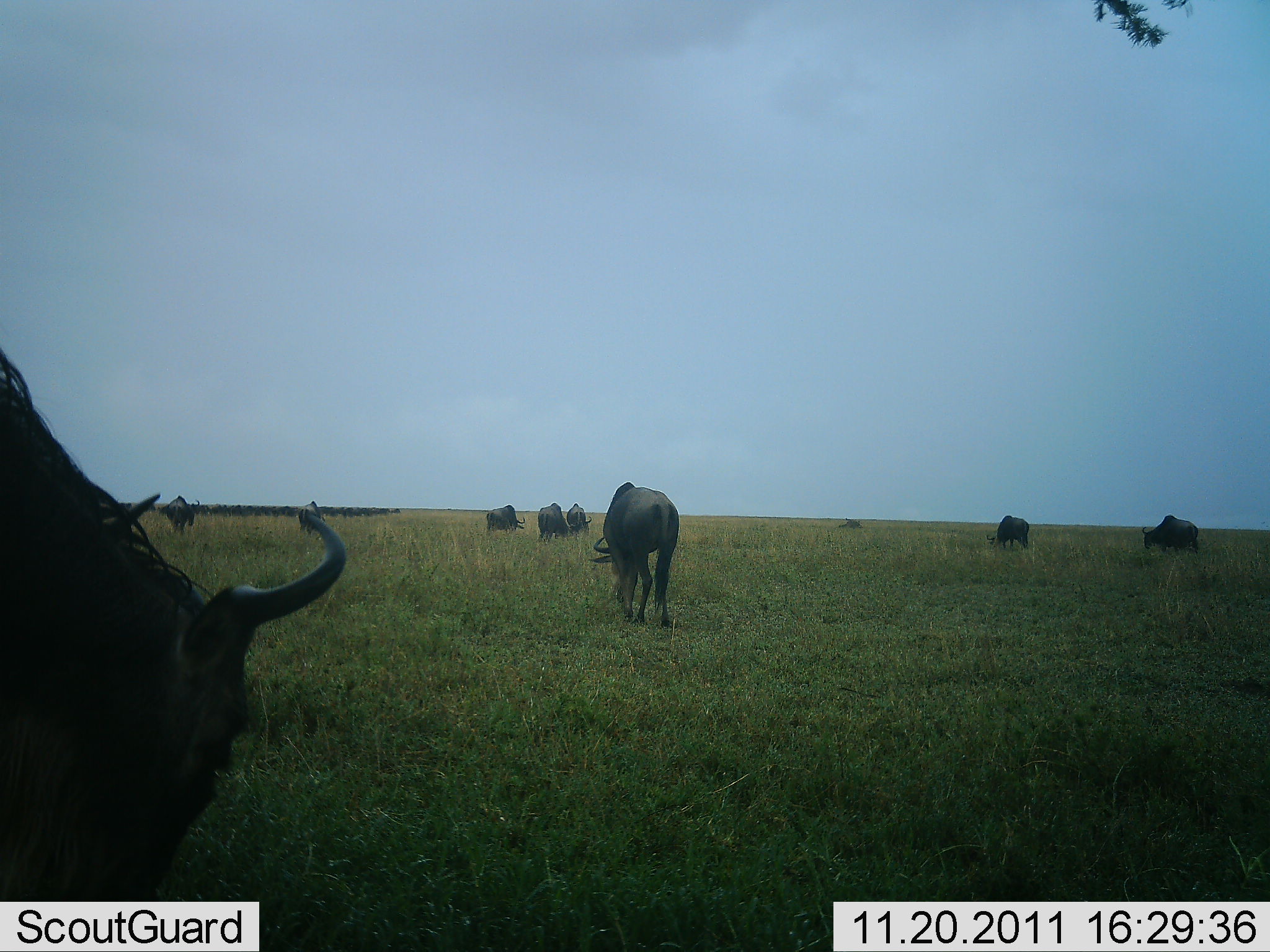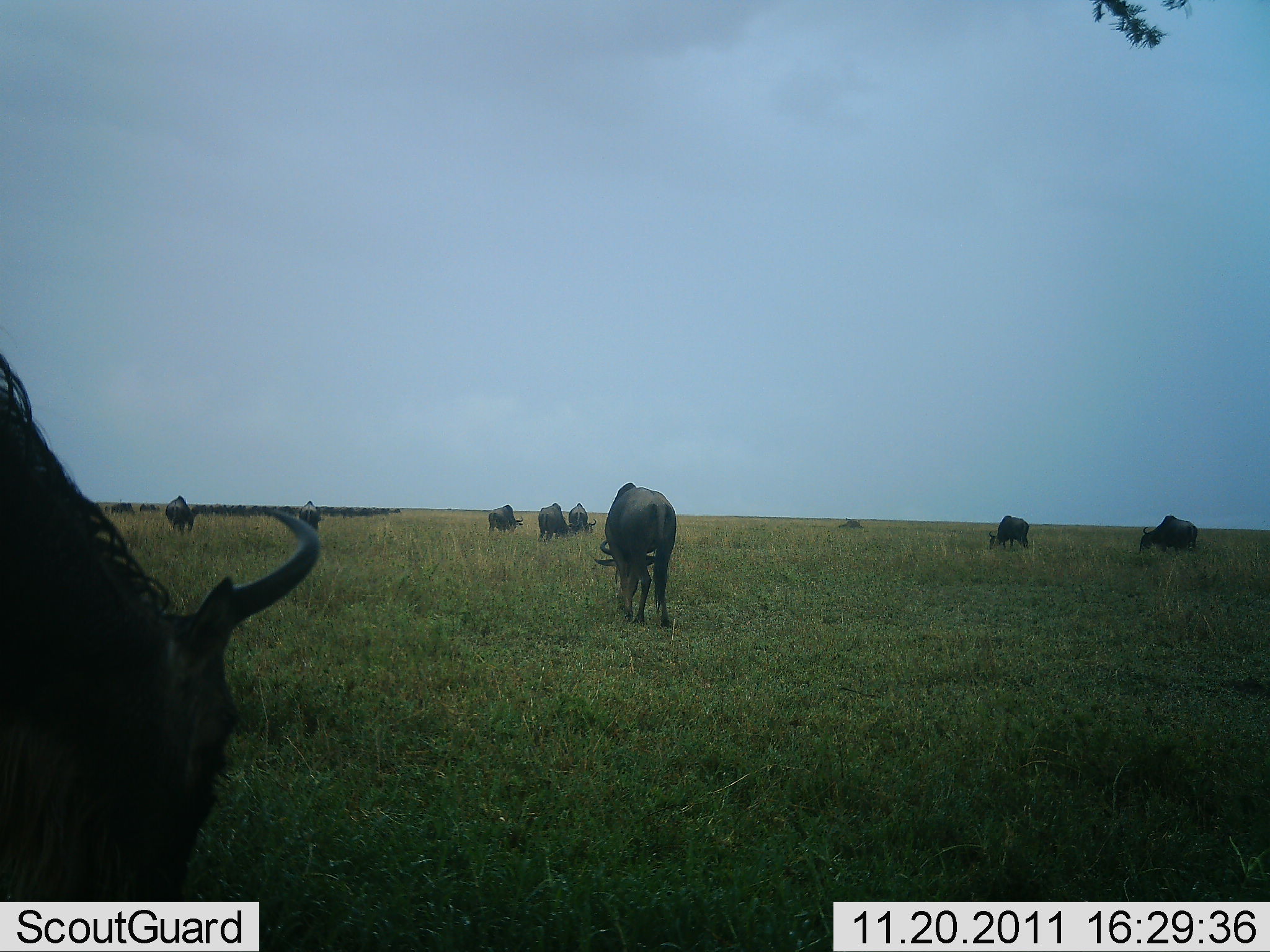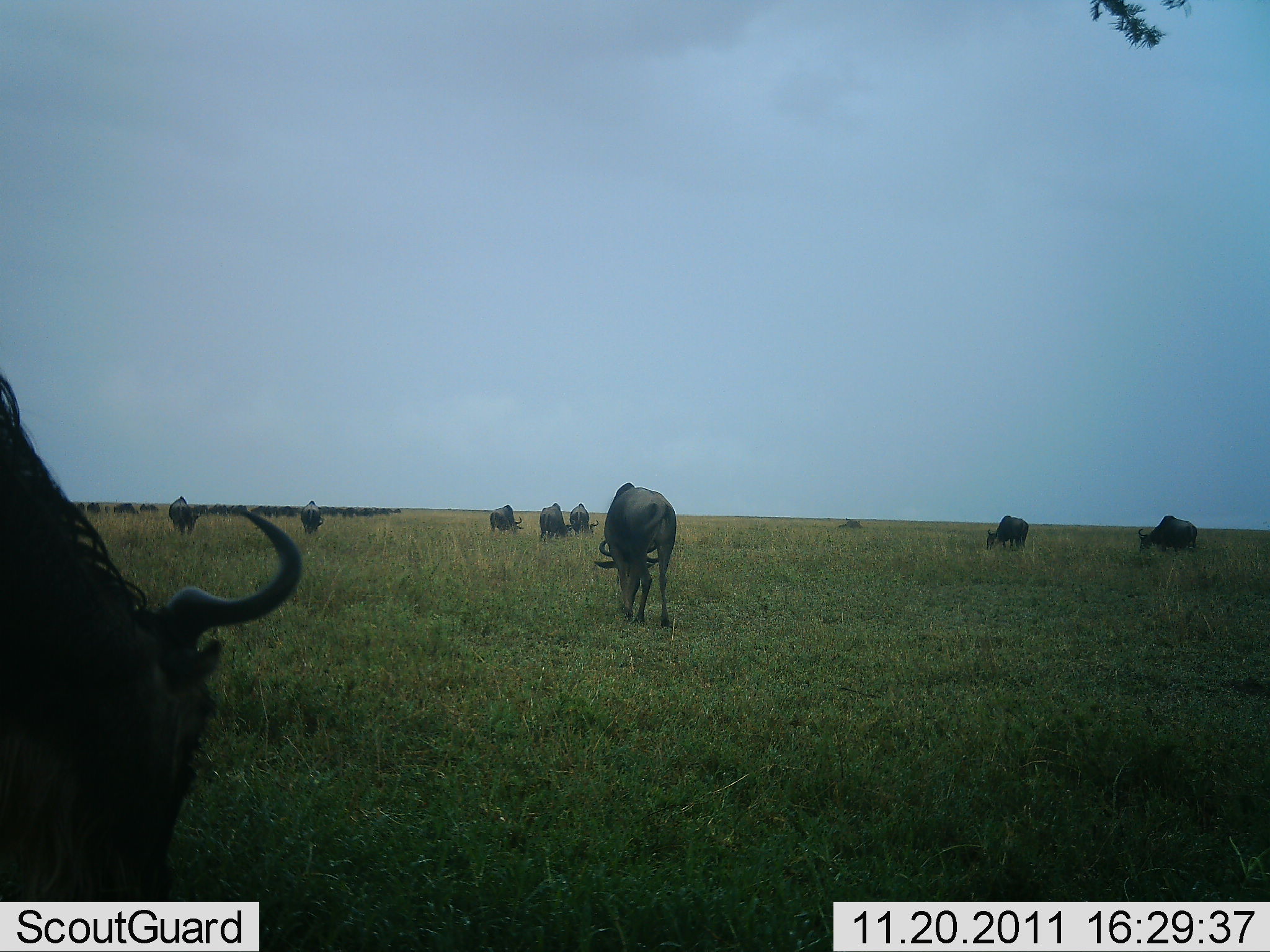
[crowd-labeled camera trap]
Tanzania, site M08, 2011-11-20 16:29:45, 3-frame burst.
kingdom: Animalia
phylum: Chordata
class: Mammalia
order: Artiodactyla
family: Bovidae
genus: Connochaetes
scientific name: Connochaetes taurinus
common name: blue wildebeest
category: wildebeest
Wildebeest (blue wildebeest) (Connochaetes taurinus), count 11-50. Behavior (volunteer vote fractions): standing 54%, resting 0%, moving 23%, interacting 0%. Young present (vote fraction): 0%. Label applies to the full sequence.